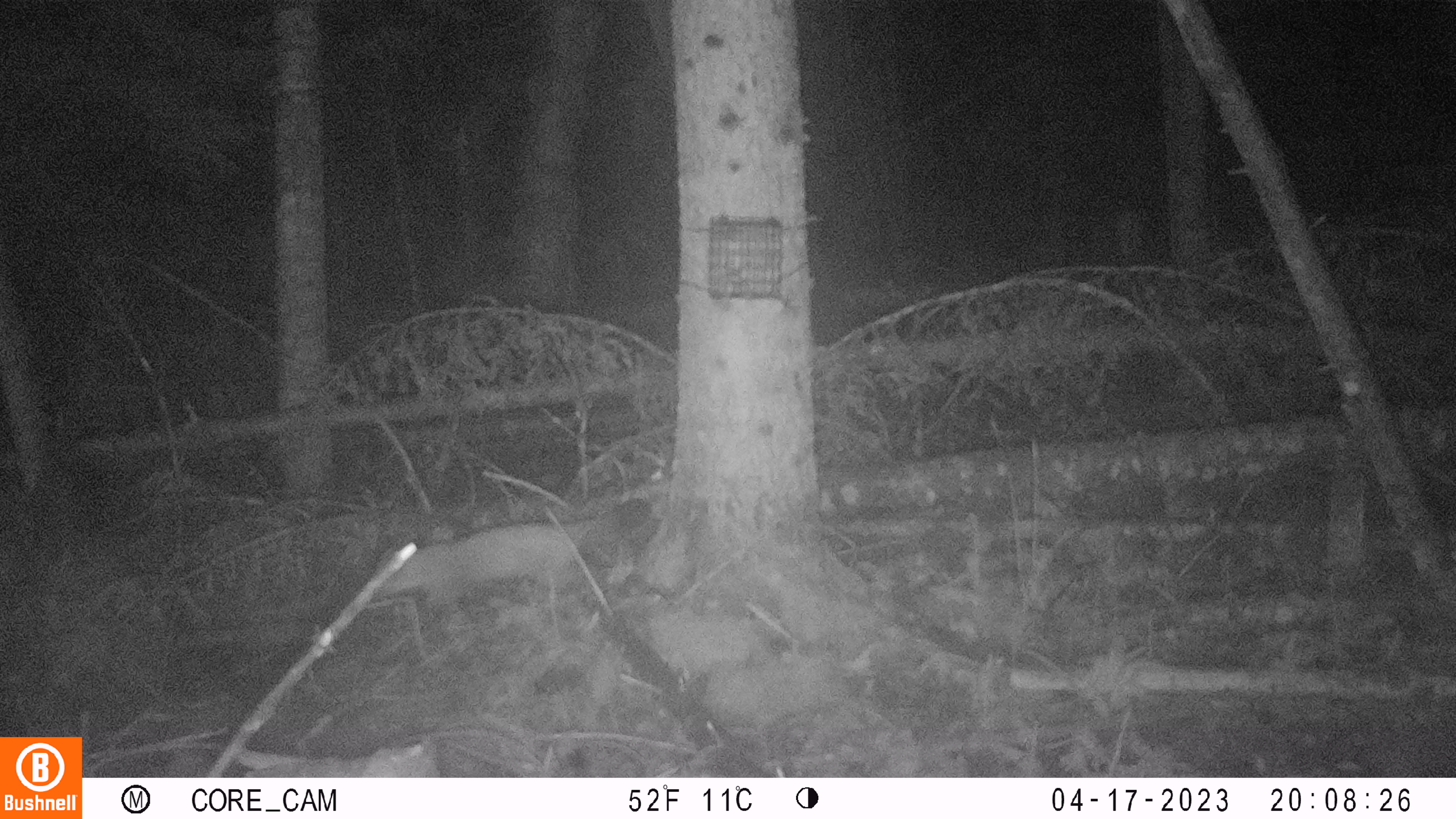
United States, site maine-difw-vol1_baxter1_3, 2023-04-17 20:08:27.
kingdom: Animalia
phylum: Chordata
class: Mammalia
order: Carnivora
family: Mustelidae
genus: Martes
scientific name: Martes americana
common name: american marten